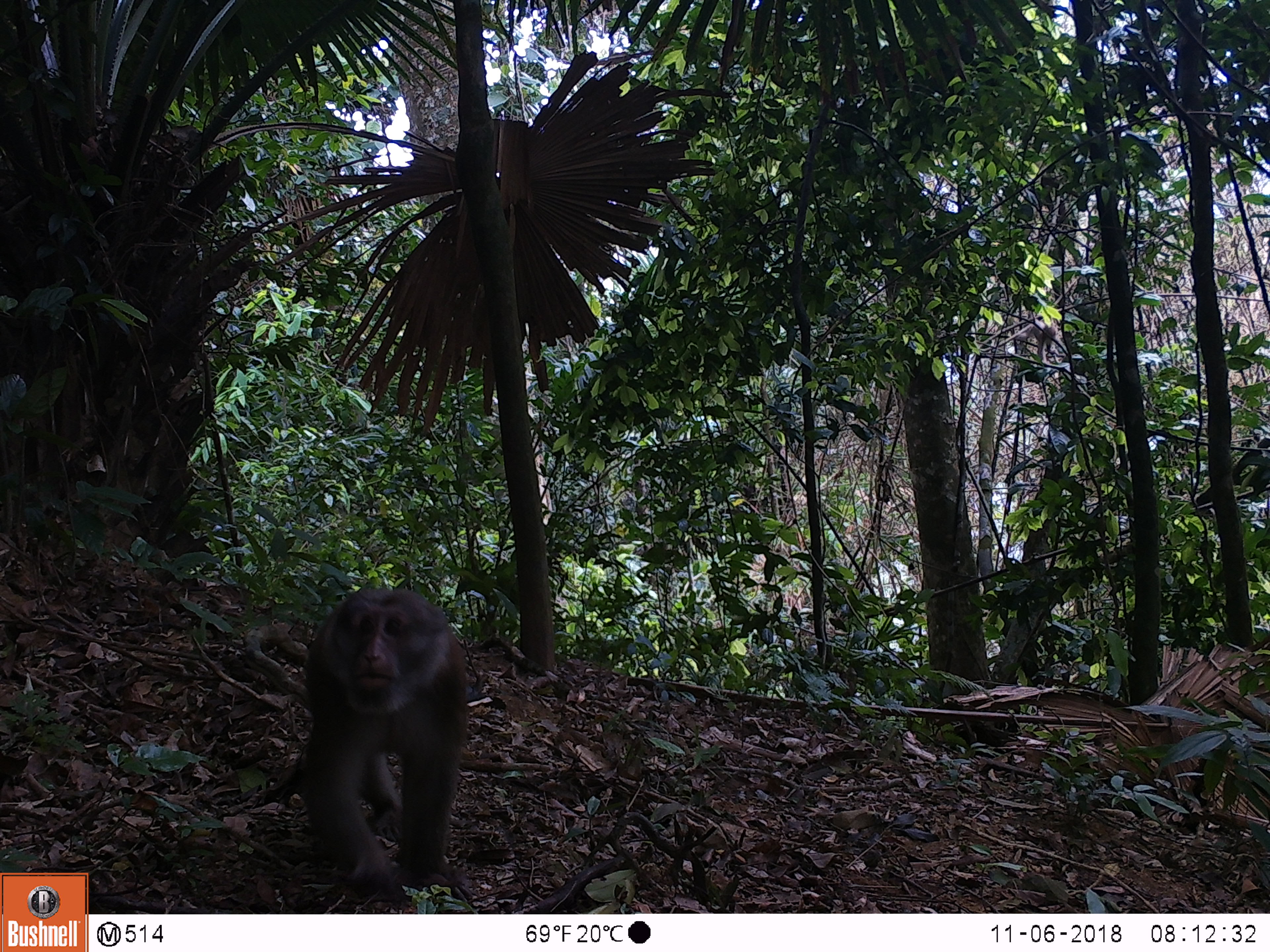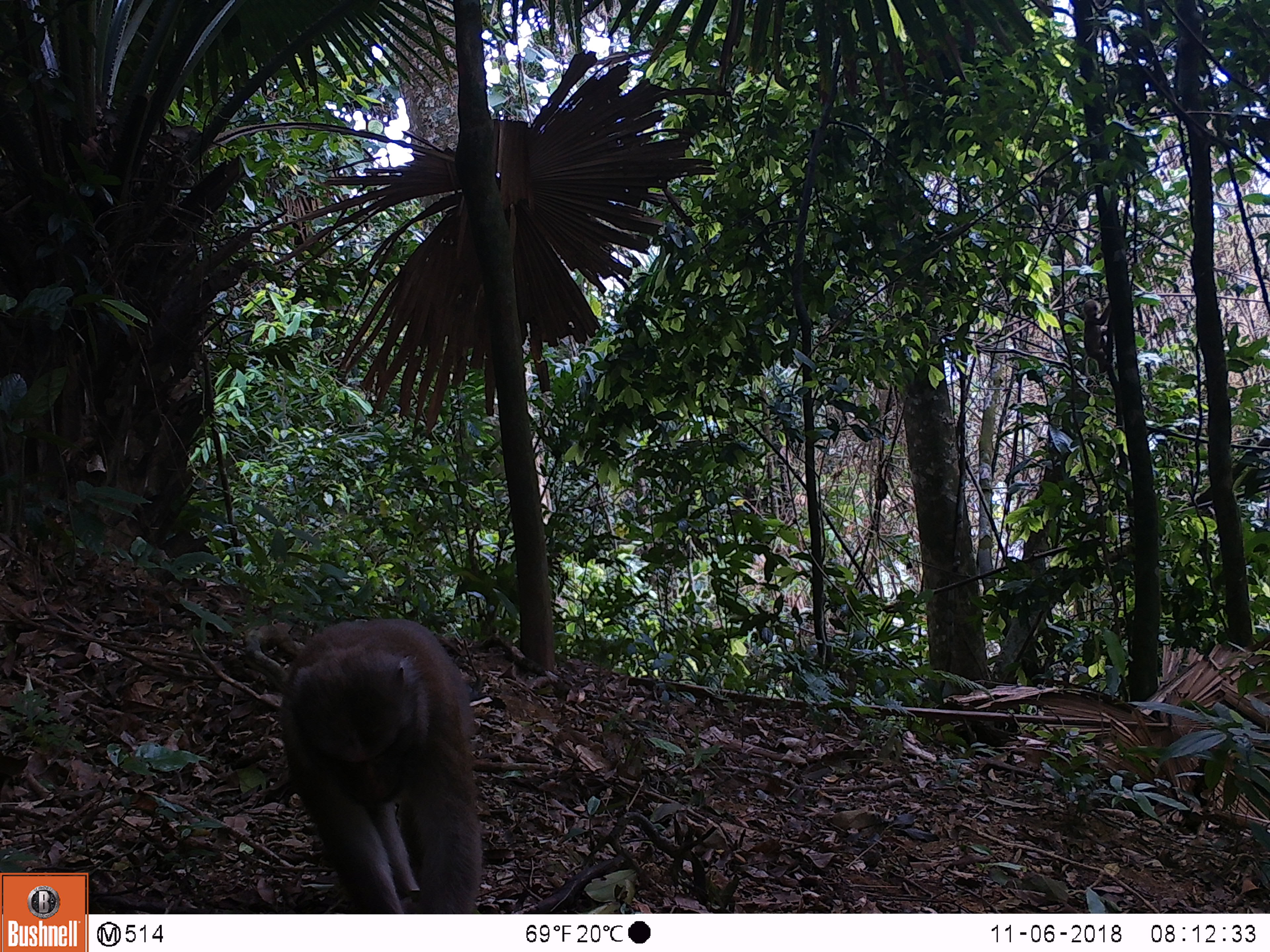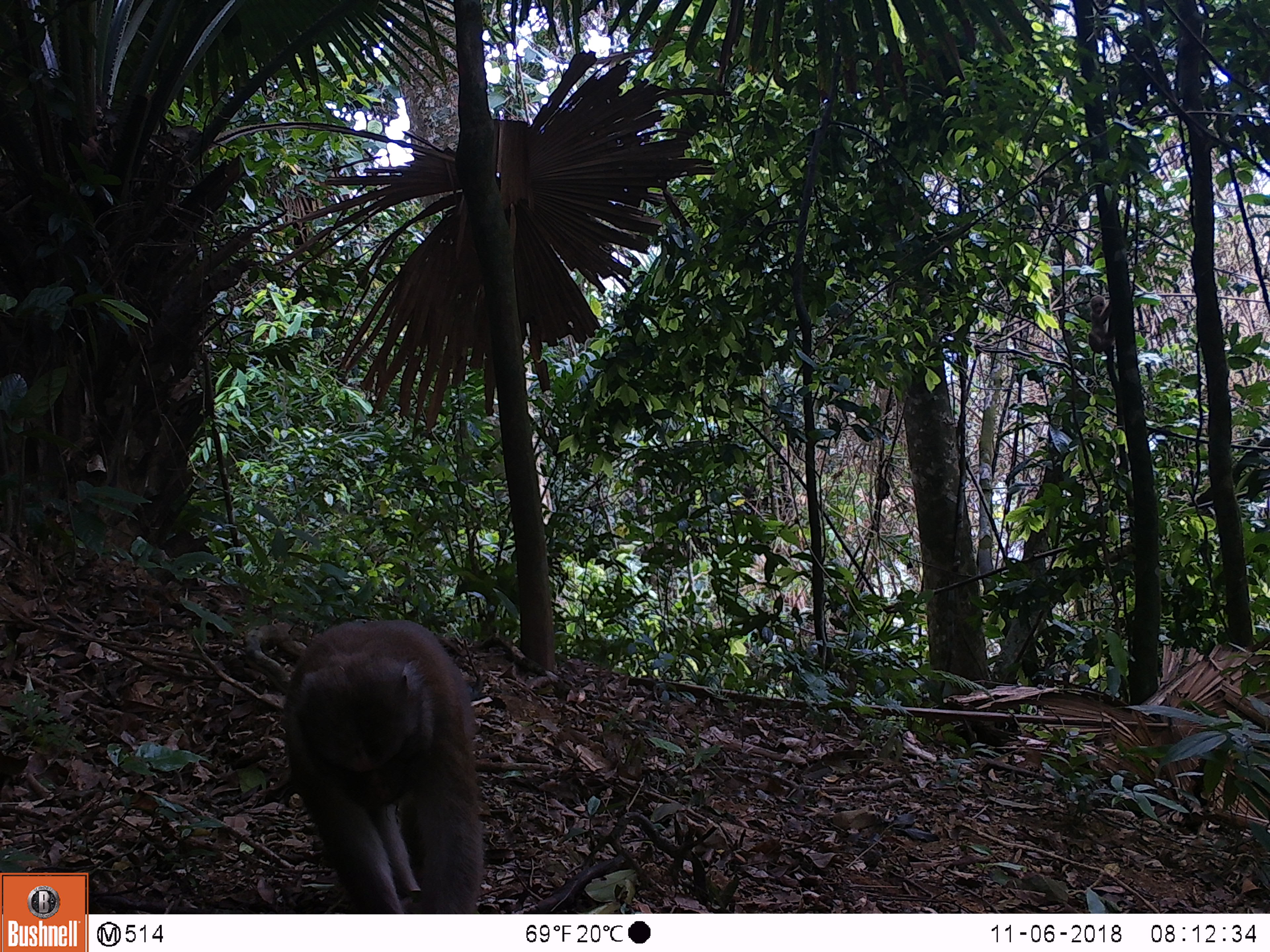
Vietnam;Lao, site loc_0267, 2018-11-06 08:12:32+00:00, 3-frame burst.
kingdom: Animalia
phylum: Chordata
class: Mammalia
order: Primates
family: Cercopithecidae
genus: Macaca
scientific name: Macaca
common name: macaques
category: assam or rhesus macaque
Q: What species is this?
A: Assam or rhesus macaque (macaques) (Macaca).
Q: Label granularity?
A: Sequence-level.